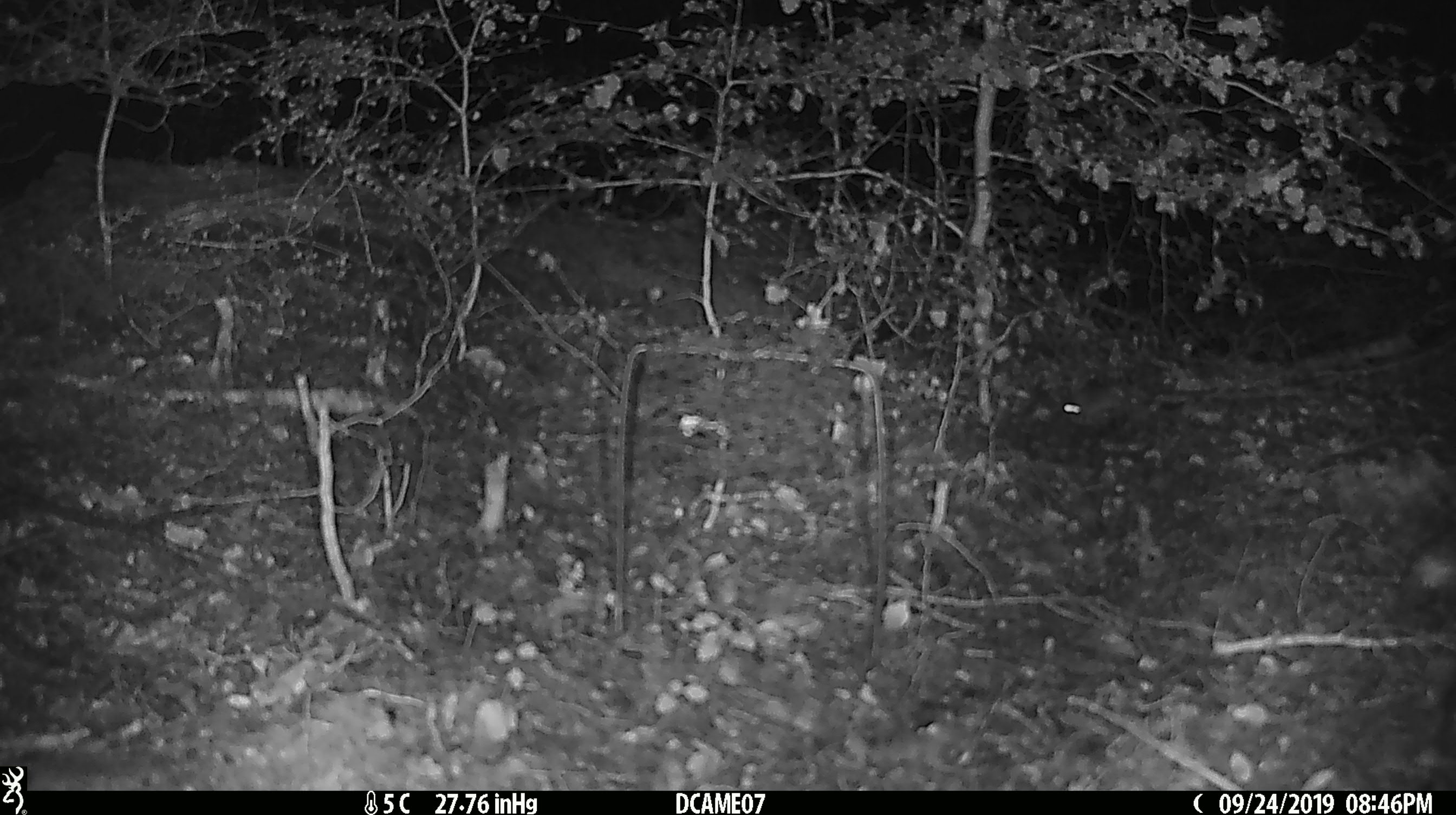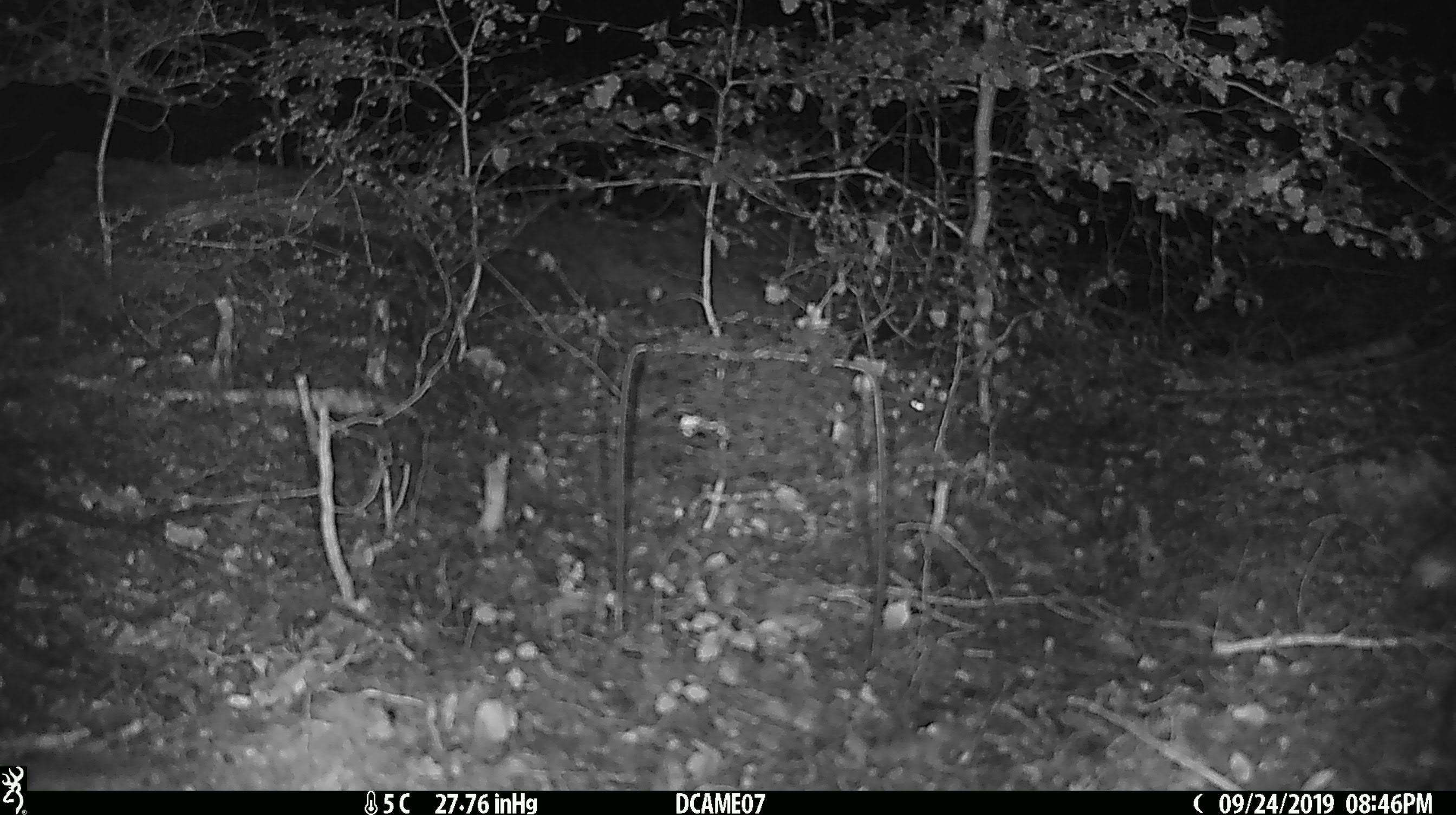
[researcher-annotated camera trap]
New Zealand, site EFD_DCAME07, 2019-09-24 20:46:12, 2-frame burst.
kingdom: Animalia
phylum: Chordata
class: Mammalia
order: Rodentia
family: Muridae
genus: Mus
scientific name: Mus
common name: mouse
Mouse (Mus).